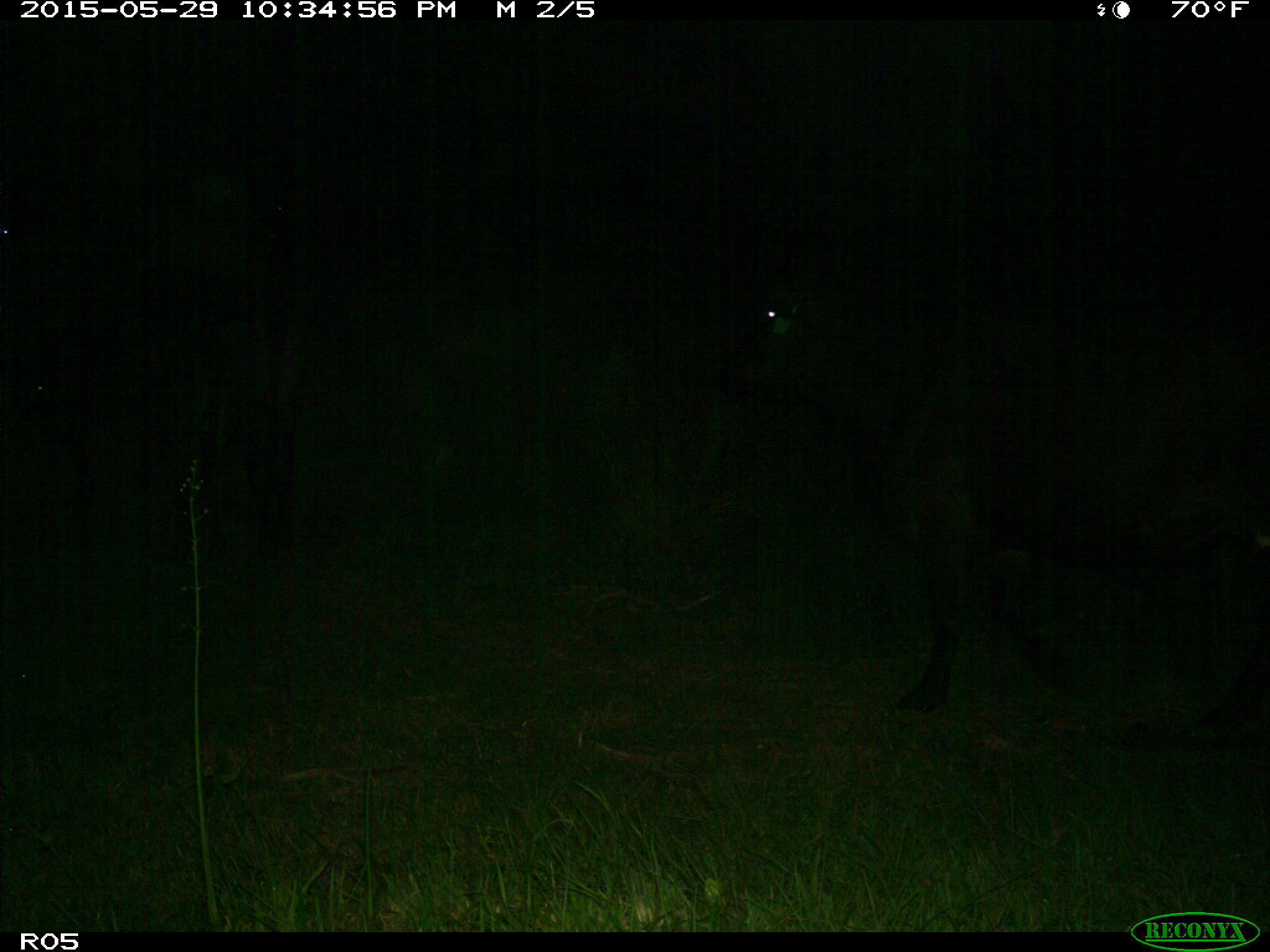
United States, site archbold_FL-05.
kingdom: Animalia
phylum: Chordata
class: Mammalia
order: Artiodactyla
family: Bovidae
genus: Bos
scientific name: Bos taurus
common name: domestic cow